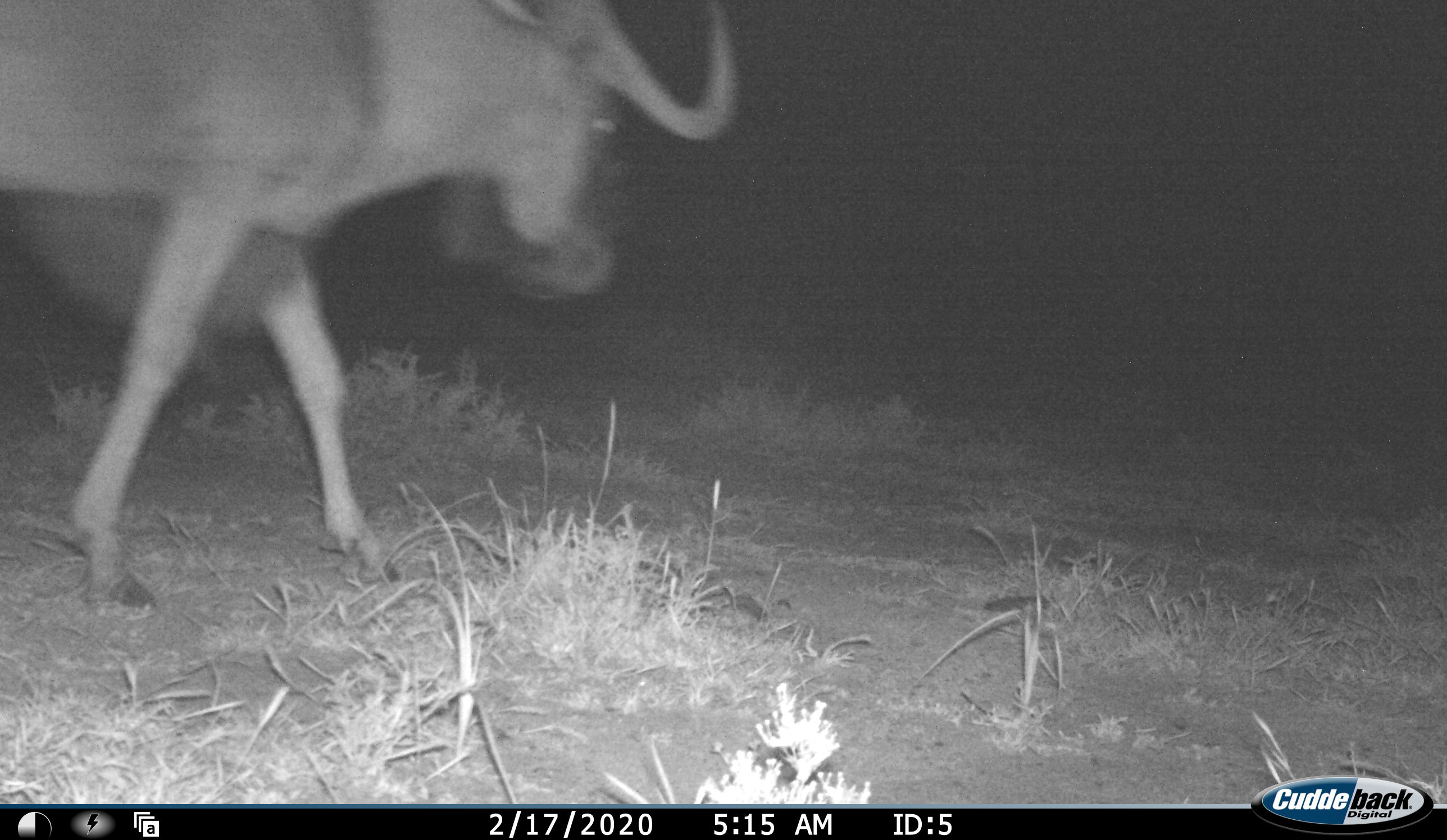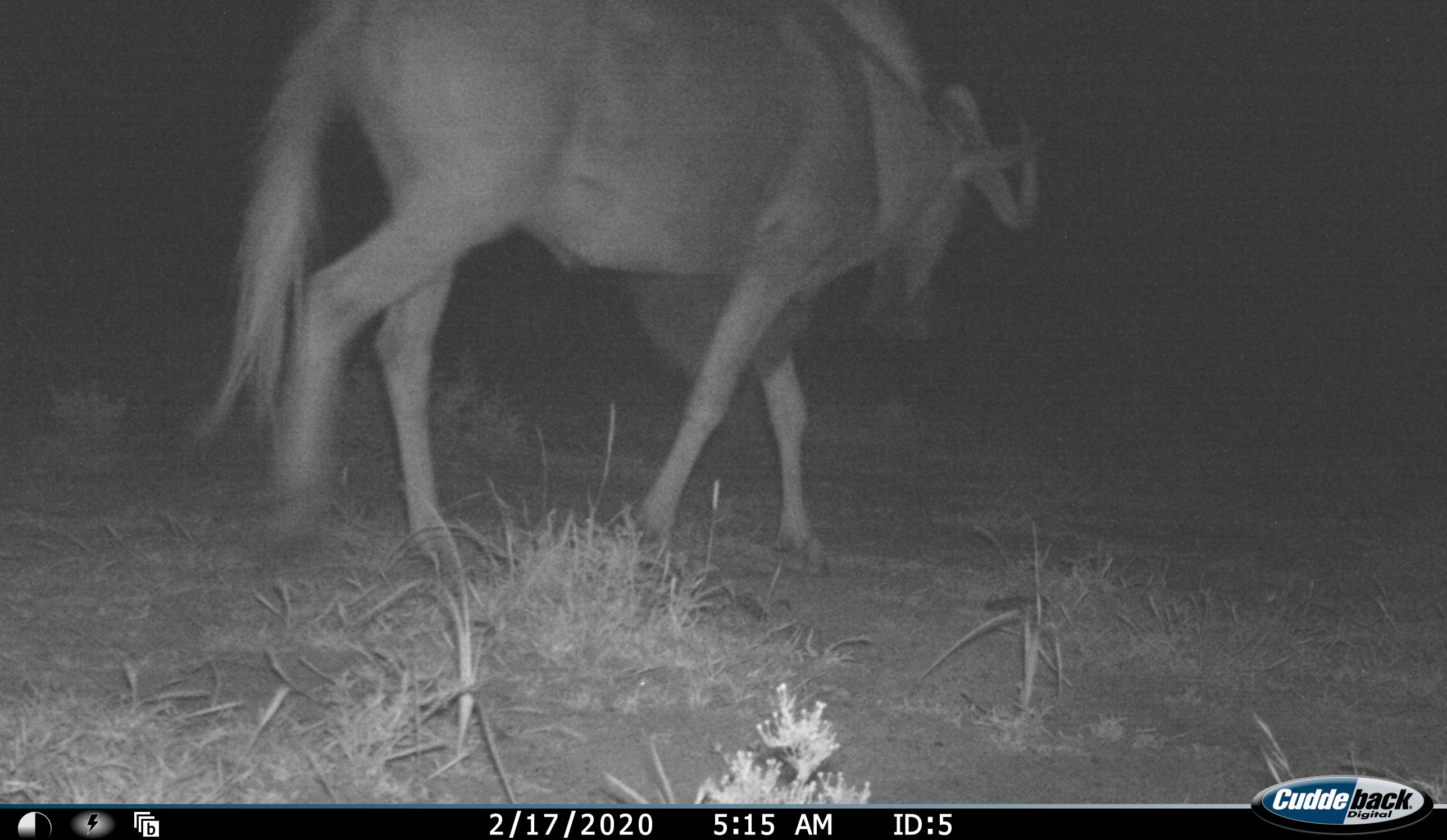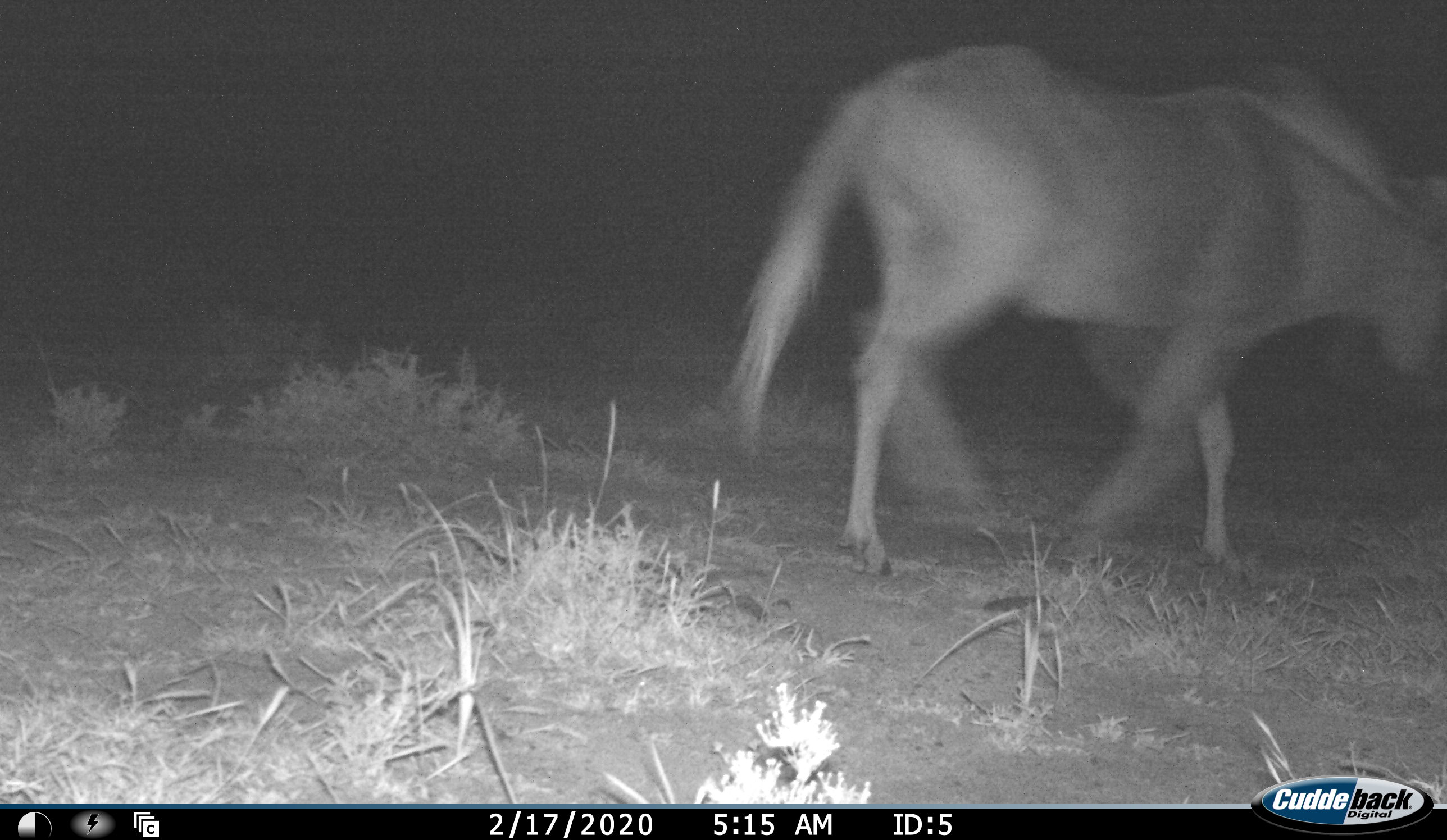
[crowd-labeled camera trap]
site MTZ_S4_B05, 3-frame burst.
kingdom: Animalia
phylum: Chordata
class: Mammalia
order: Artiodactyla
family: Bovidae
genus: Connochaetes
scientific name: Connochaetes gnou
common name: black wildebeest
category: wildebeestblack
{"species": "wildebeestblack (black wildebeest) (Connochaetes gnou)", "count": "1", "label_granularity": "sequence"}